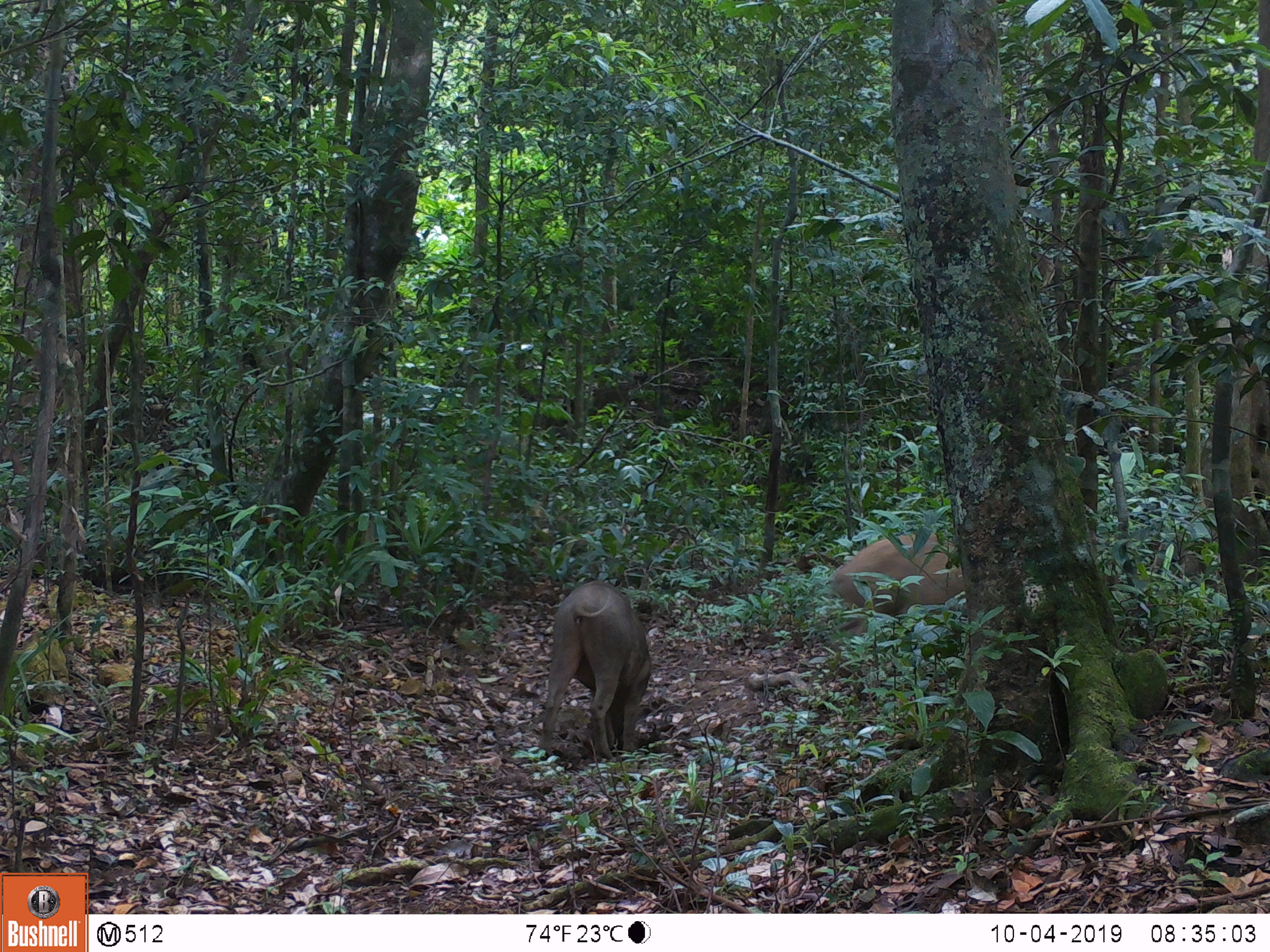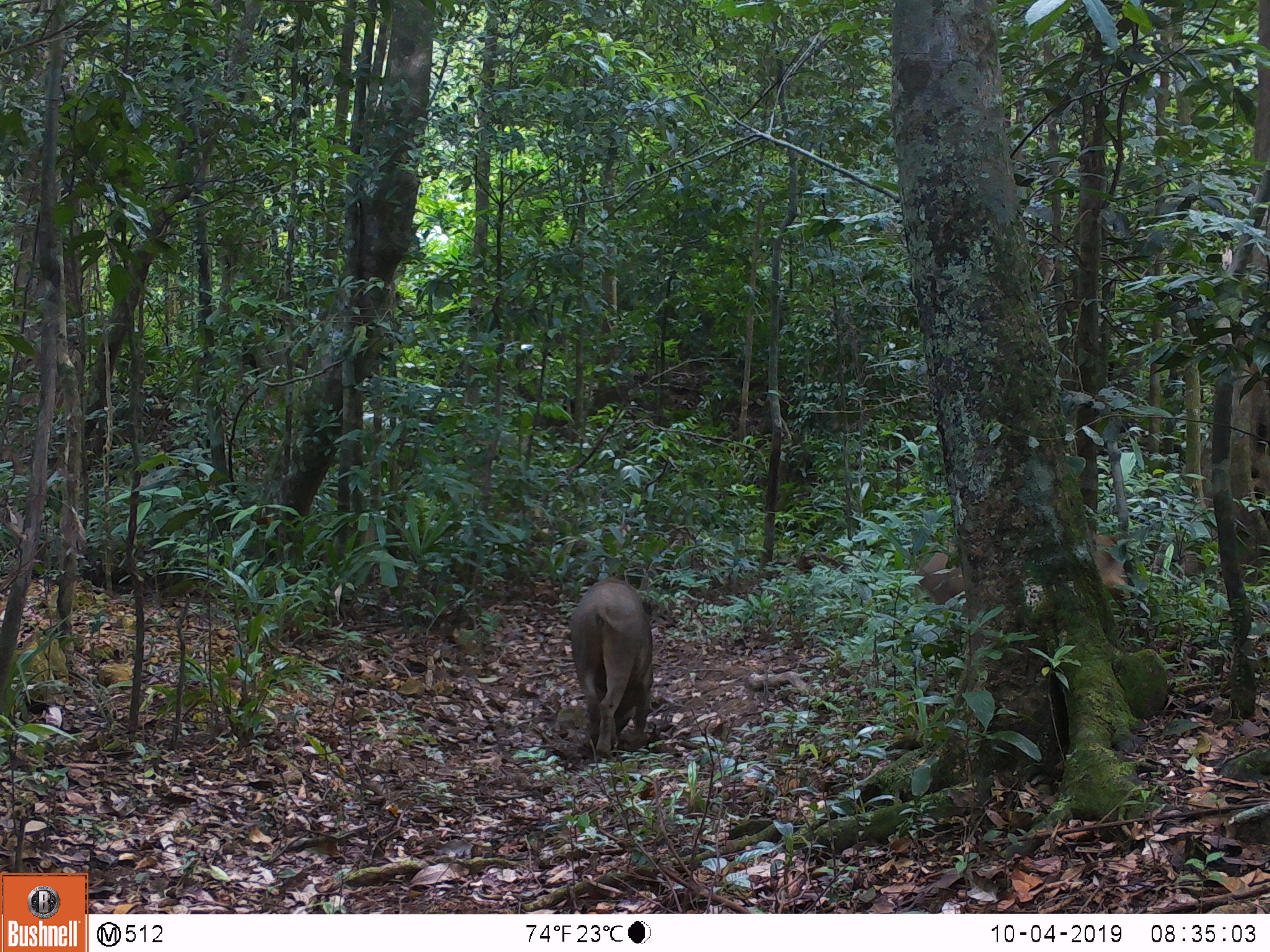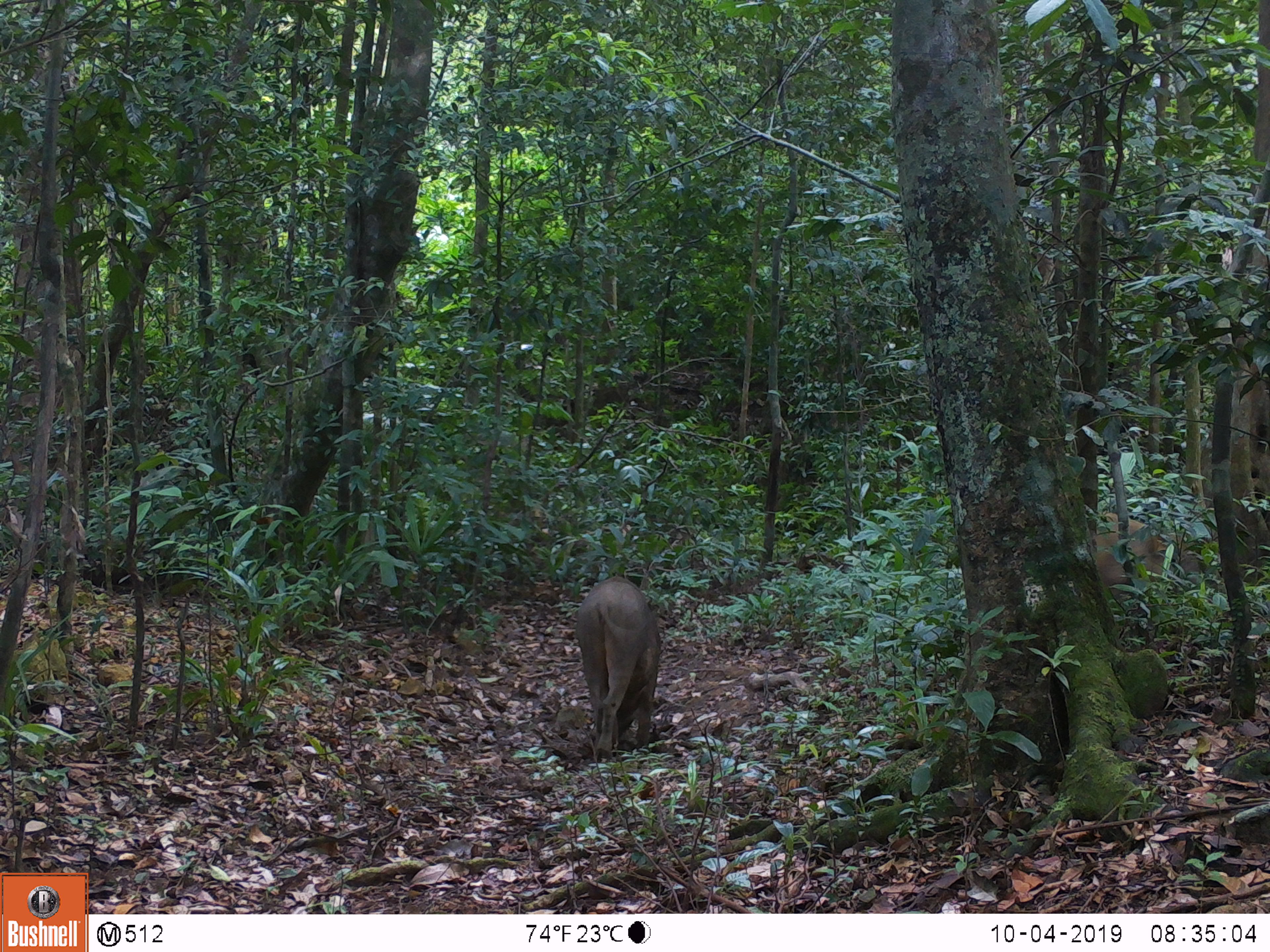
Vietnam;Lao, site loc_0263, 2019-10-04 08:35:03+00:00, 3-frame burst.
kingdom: Animalia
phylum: Chordata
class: Mammalia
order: Artiodactyla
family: Suidae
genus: Sus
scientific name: Sus scrofa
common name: eurasian wild pig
Eurasian wild pig (Sus scrofa). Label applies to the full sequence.